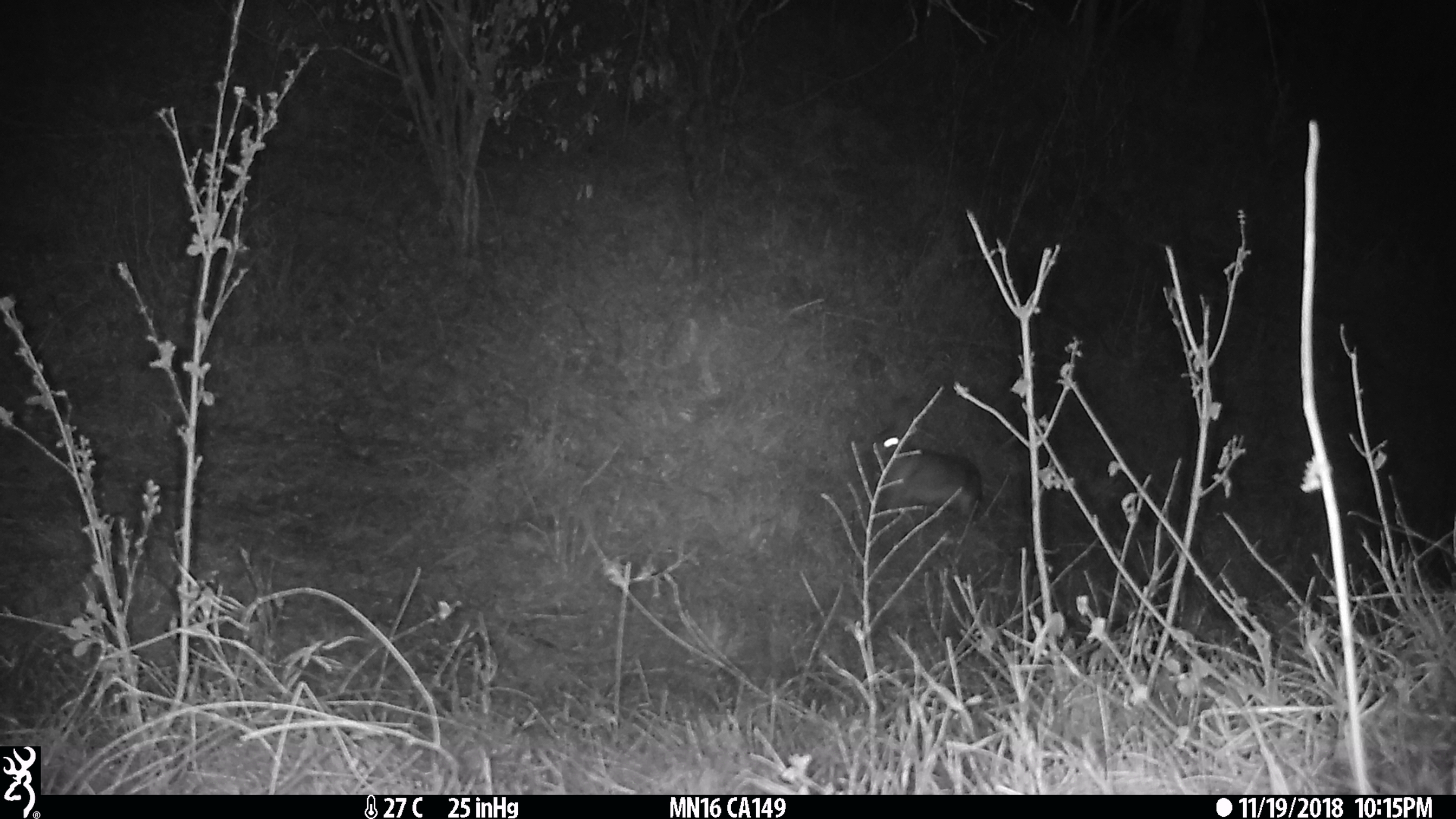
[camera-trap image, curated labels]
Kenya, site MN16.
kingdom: Animalia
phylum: Chordata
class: Mammalia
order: Lagomorpha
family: Leporidae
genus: Lepus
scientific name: Lepus capensis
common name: cape hare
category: hare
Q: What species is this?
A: Hare (cape hare) (Lepus capensis).